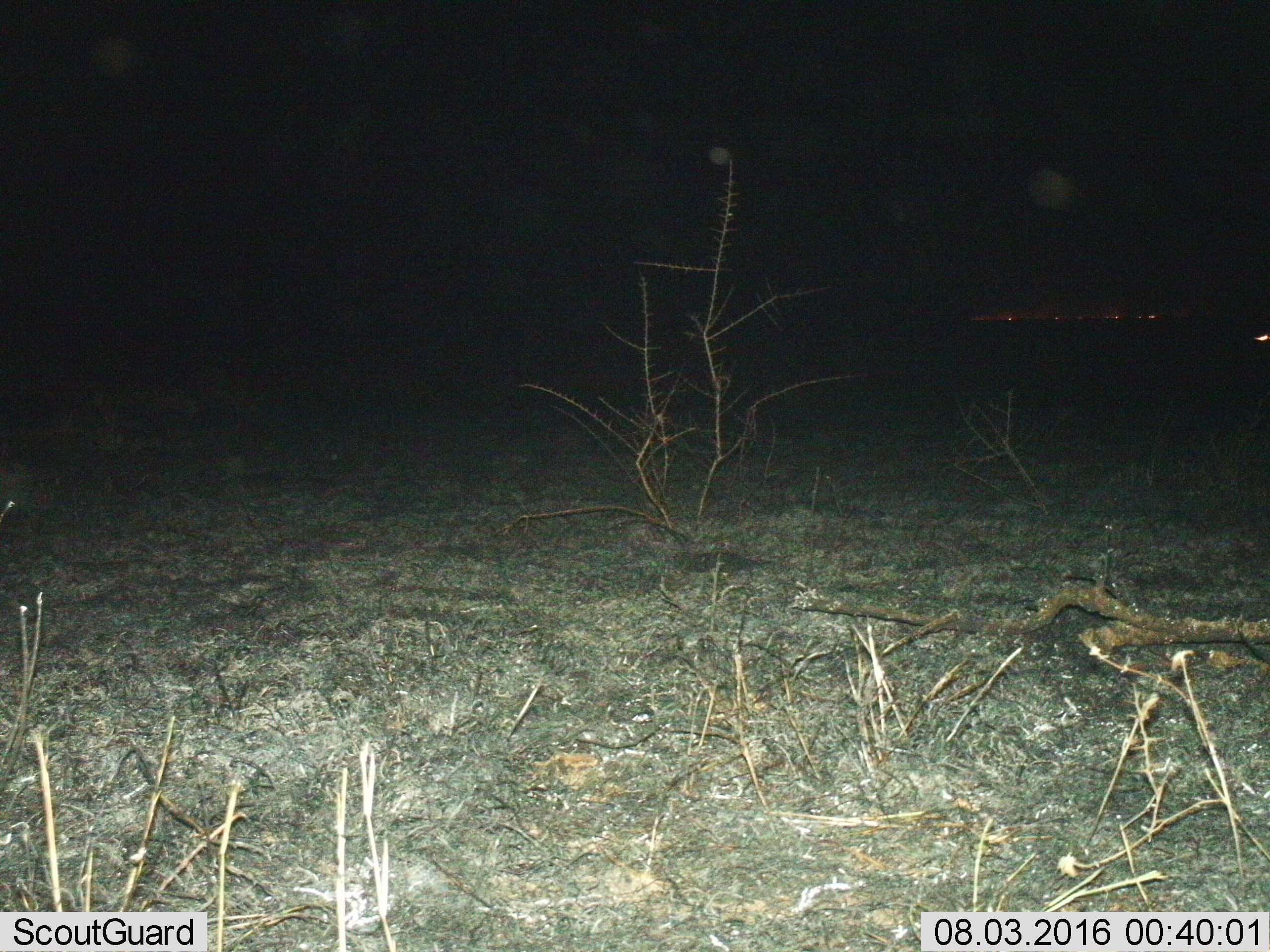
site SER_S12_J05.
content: unidentified animal